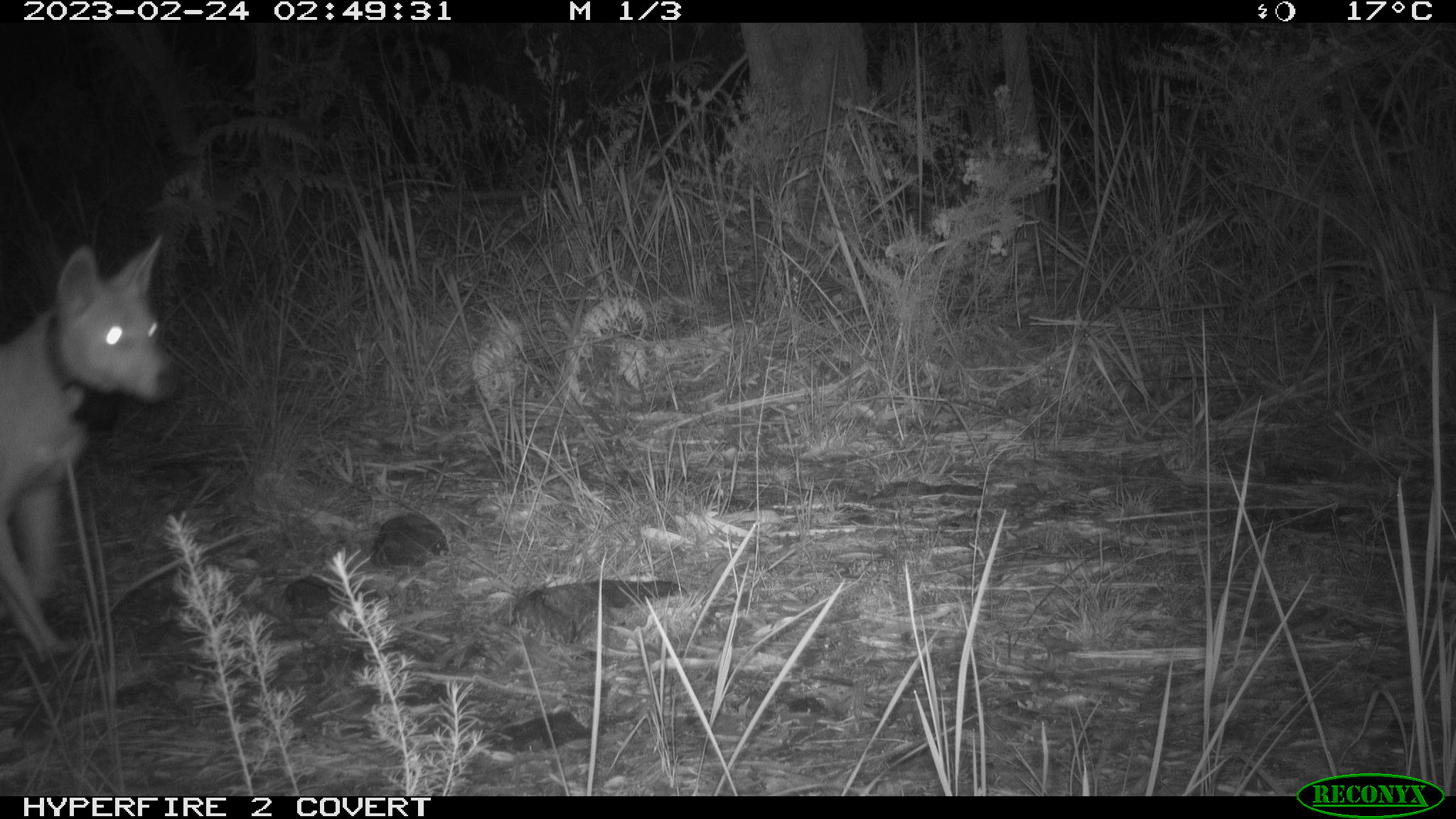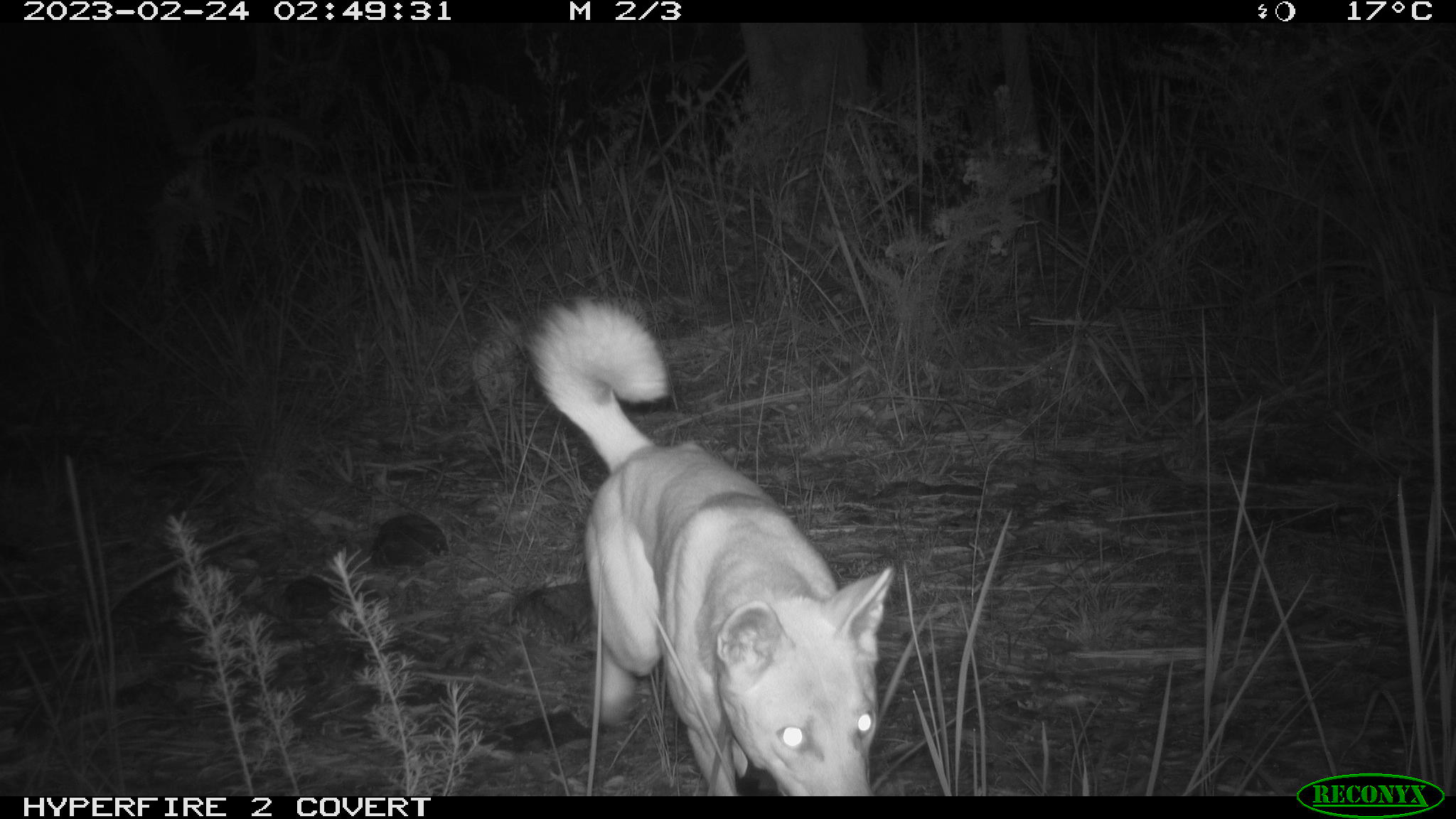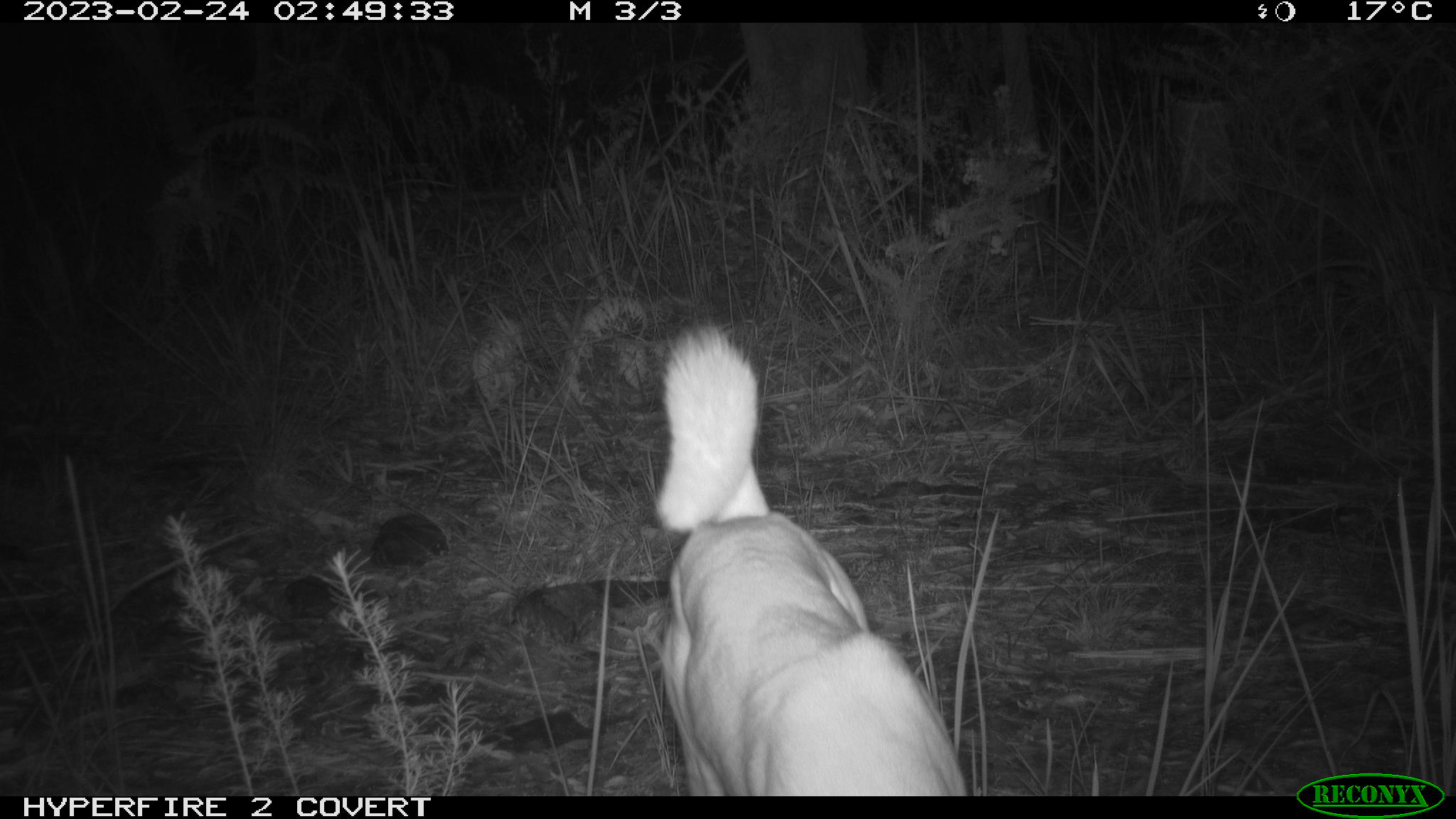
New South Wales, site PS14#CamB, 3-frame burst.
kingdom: Animalia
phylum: Chordata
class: Mammalia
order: Carnivora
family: Canidae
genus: Canis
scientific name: Canis familiaris dingo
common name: dingo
Dingo (Canis familiaris dingo).